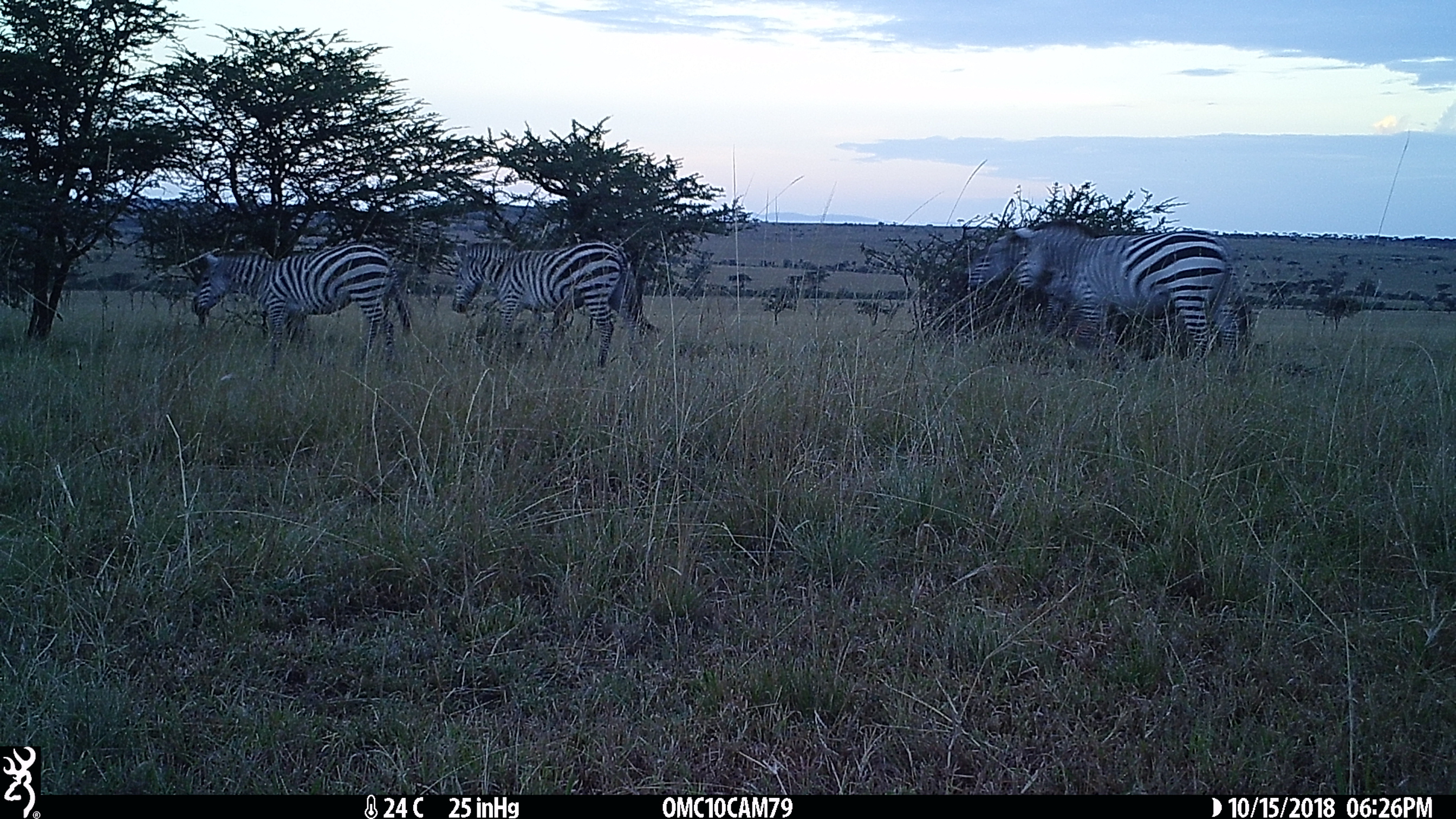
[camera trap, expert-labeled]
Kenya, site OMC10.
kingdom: Animalia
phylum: Chordata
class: Mammalia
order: Perissodactyla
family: Equidae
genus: Equus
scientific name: Equus quagga burchellii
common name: burchell's zebra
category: zebra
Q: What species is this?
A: Zebra (burchell's zebra) (Equus quagga burchellii).